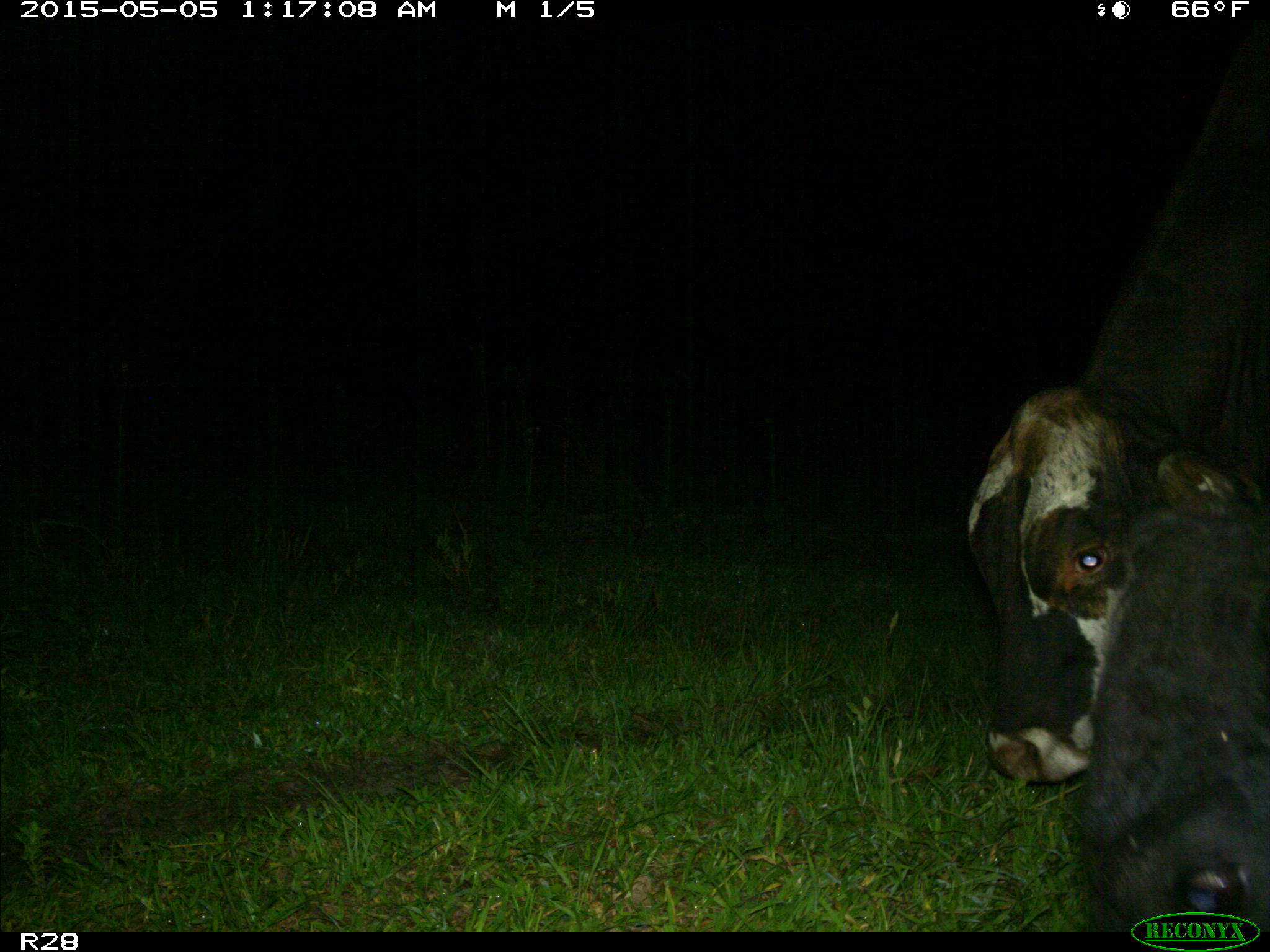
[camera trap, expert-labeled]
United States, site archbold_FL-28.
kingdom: Animalia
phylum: Chordata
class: Mammalia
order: Artiodactyla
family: Bovidae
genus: Bos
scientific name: Bos taurus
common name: domestic cow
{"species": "Bos taurus (domestic cow)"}